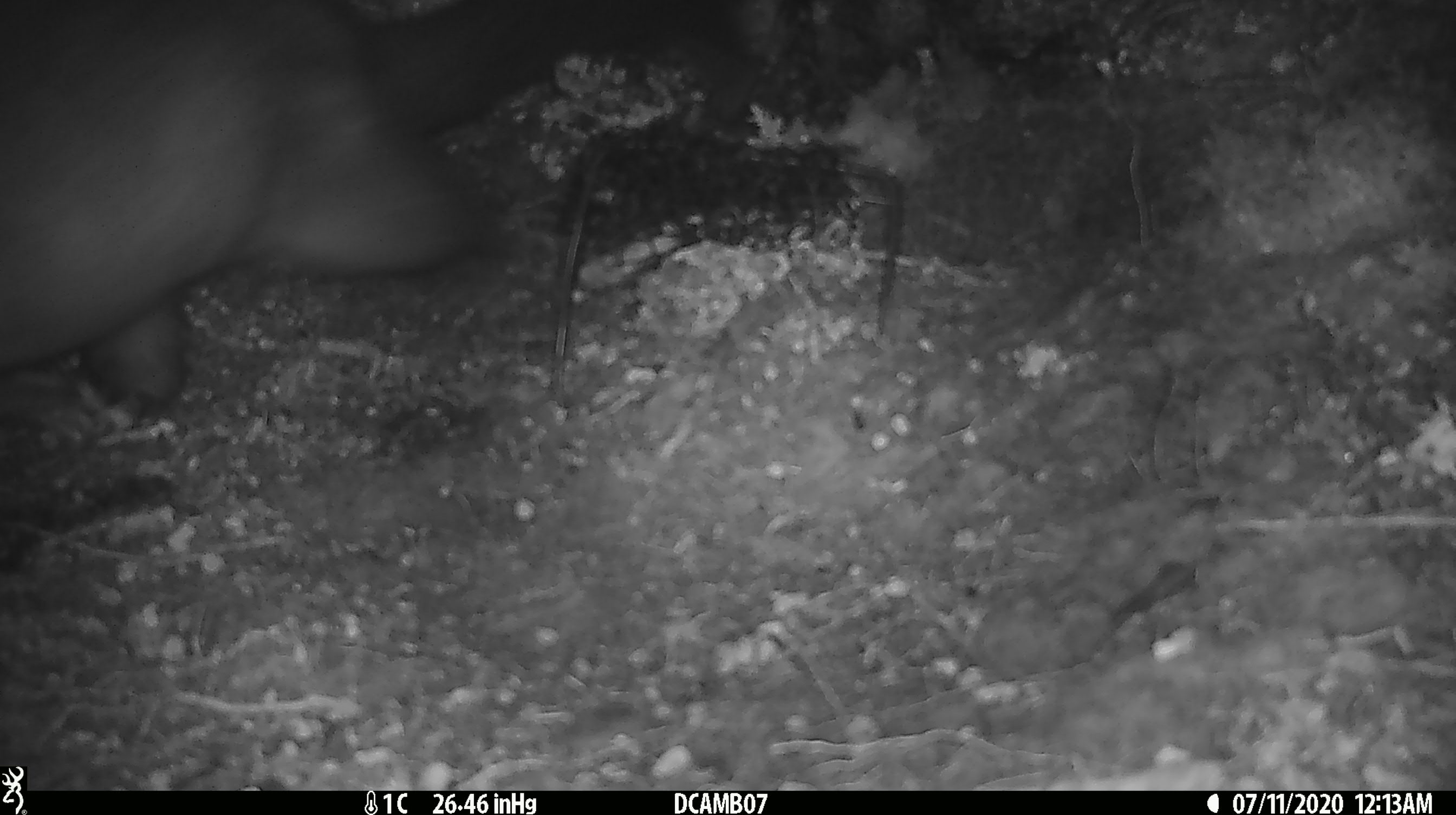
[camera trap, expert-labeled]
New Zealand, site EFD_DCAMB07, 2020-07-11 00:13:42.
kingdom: Animalia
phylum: Chordata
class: Mammalia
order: Diprotodontia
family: Phalangeridae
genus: Trichosurus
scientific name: Trichosurus vulpecula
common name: common brushtail possum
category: possum